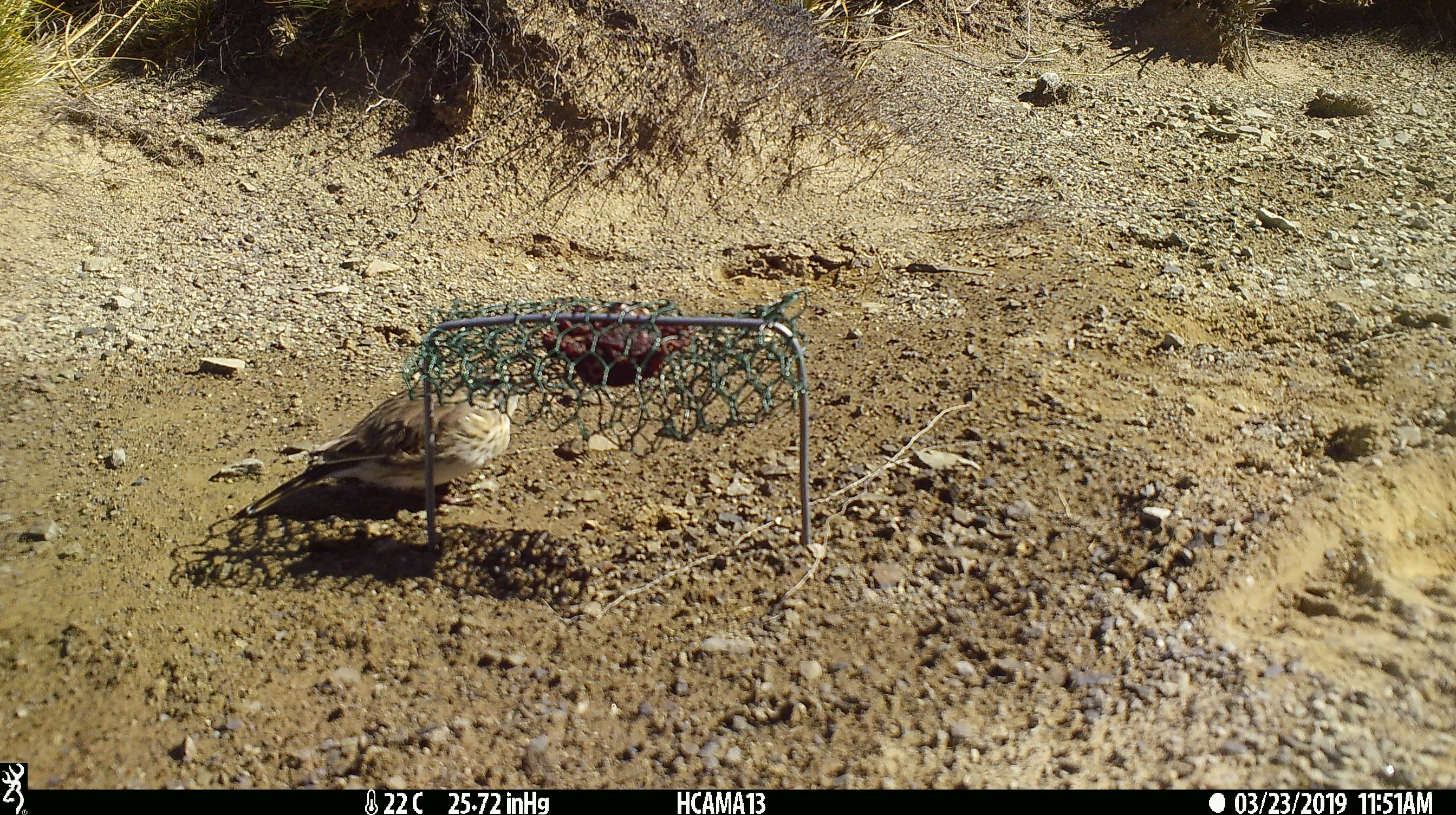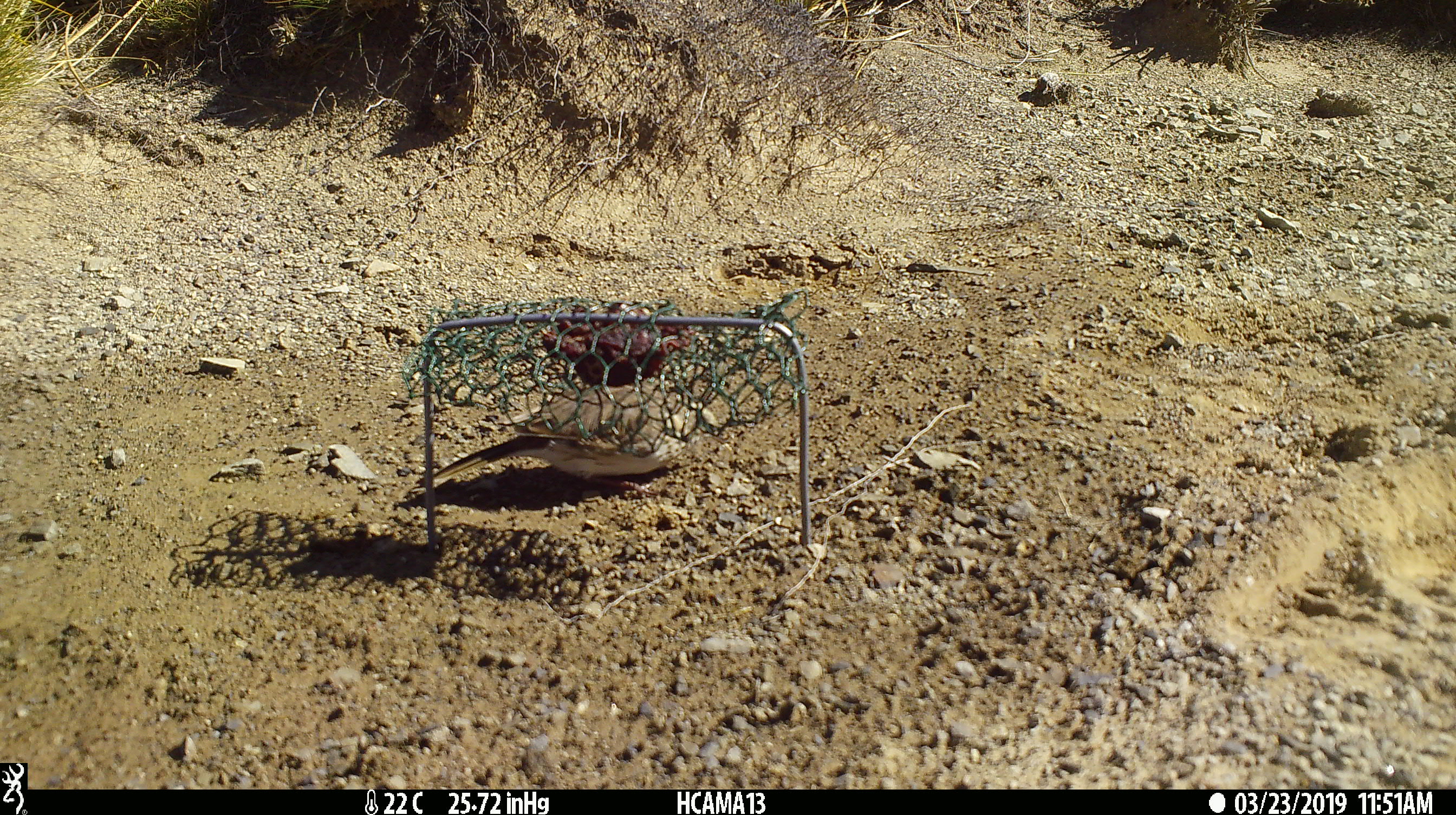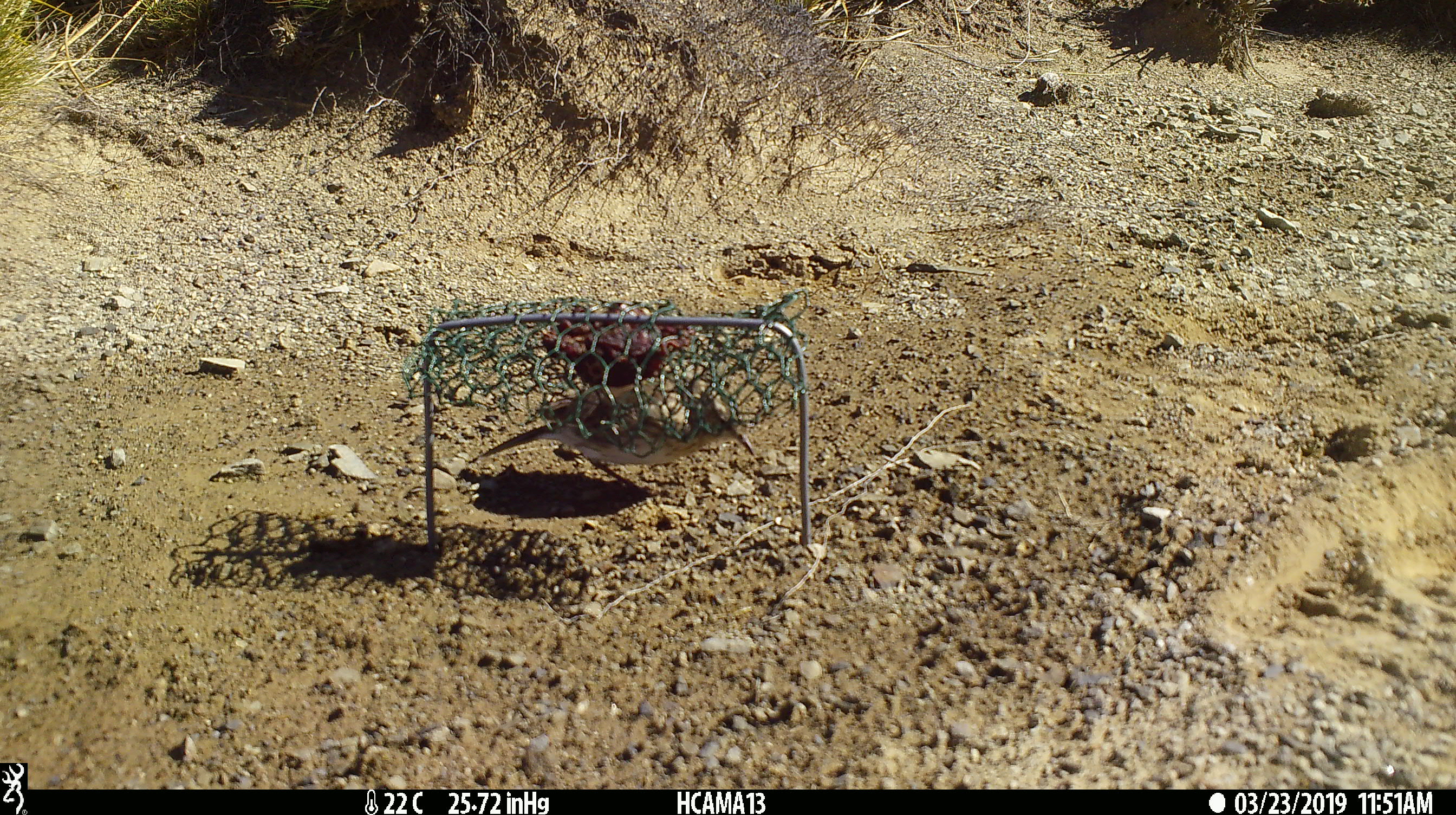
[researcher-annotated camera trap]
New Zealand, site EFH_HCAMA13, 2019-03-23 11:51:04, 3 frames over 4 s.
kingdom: Animalia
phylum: Chordata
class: Aves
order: Passeriformes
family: Motacillidae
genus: Anthus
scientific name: Anthus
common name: pipit